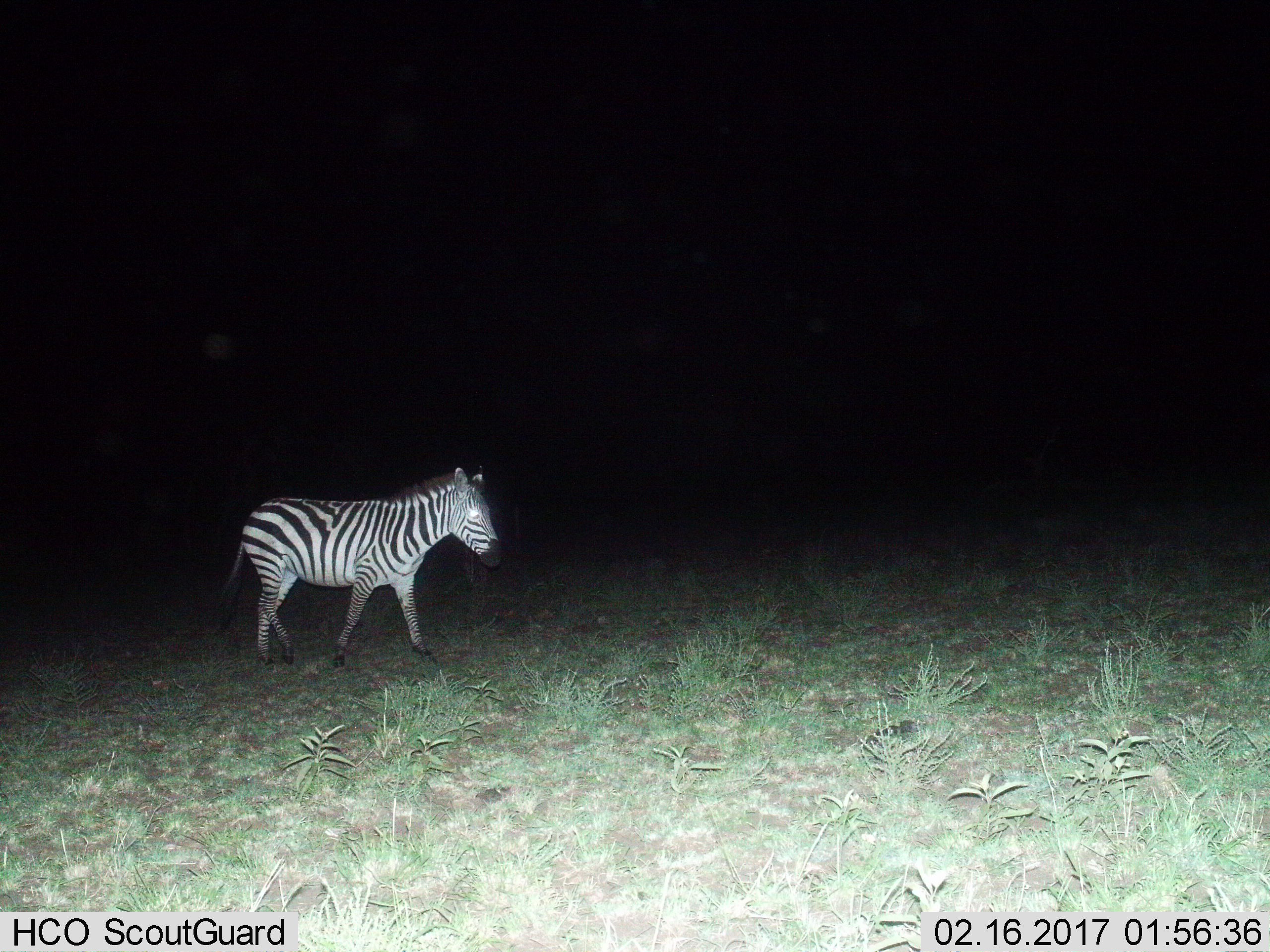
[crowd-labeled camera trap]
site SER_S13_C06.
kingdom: Animalia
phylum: Chordata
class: Mammalia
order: Perissodactyla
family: Equidae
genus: Equus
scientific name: Equus quagga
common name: plains zebra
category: zebraplains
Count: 1.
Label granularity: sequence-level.